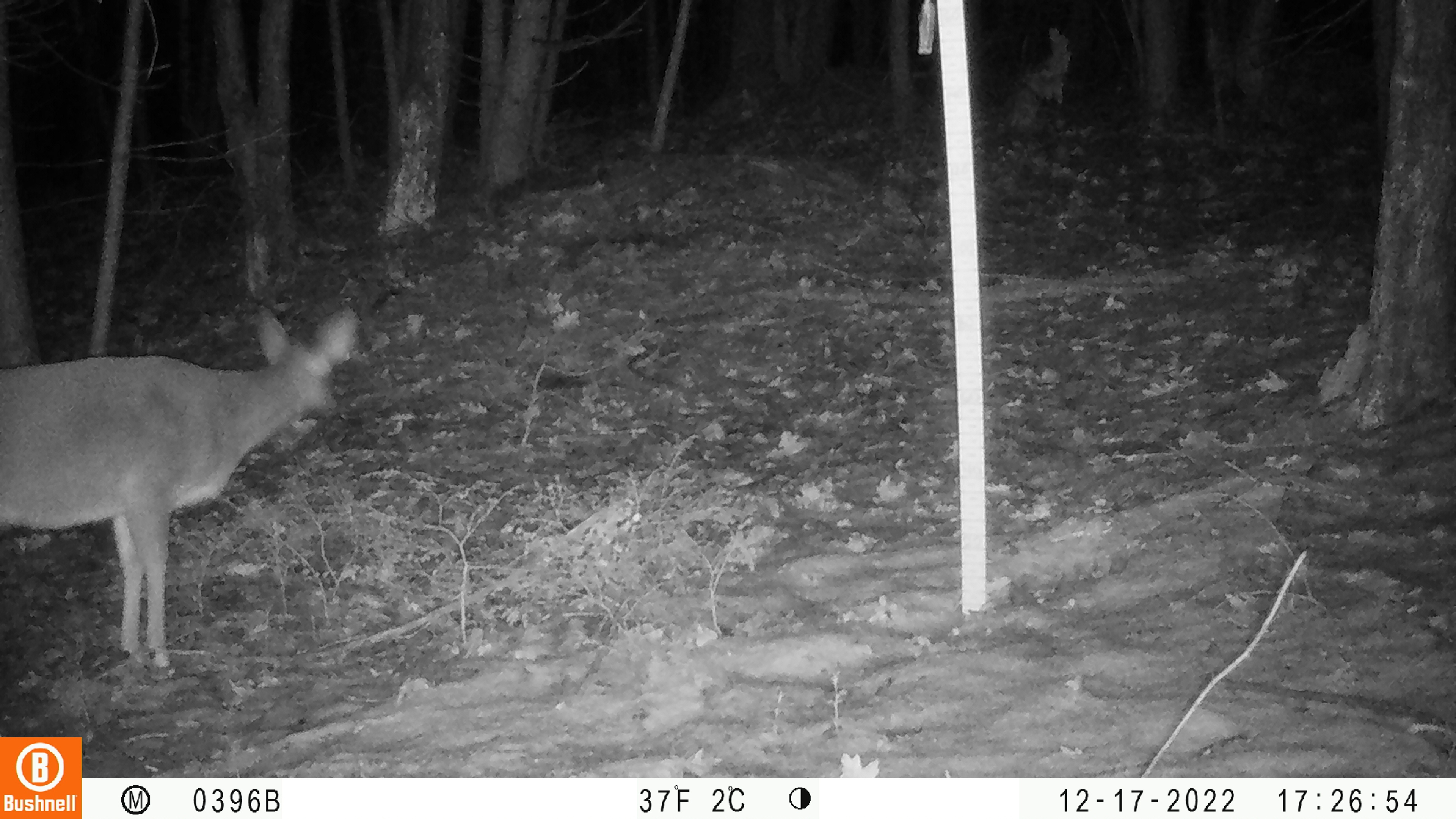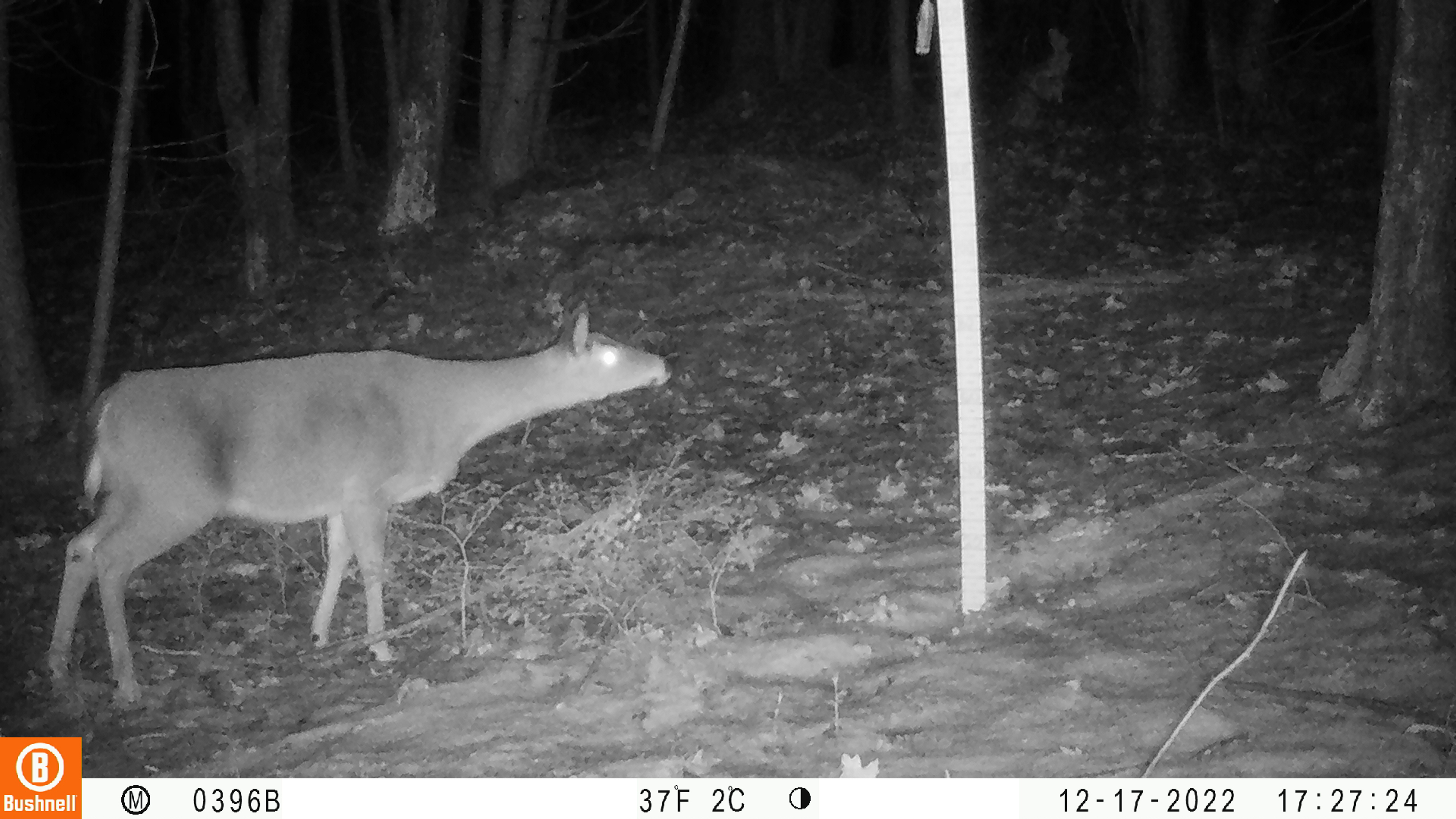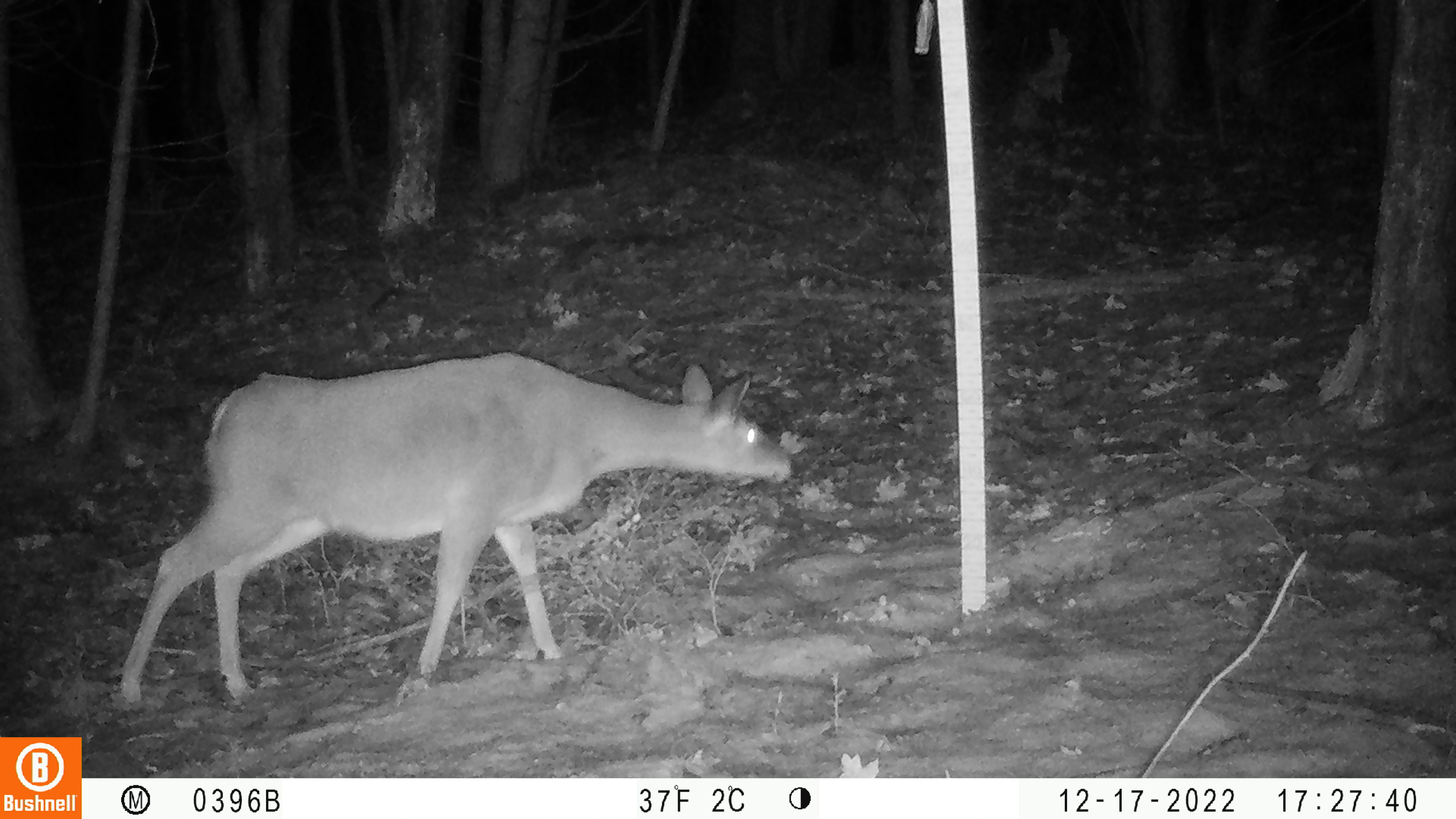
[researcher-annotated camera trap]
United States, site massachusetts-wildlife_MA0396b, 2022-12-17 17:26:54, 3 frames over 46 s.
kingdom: Animalia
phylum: Chordata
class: Mammalia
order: Artiodactyla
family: Cervidae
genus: Odocoileus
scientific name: Odocoileus virginianus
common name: white-tailed deer